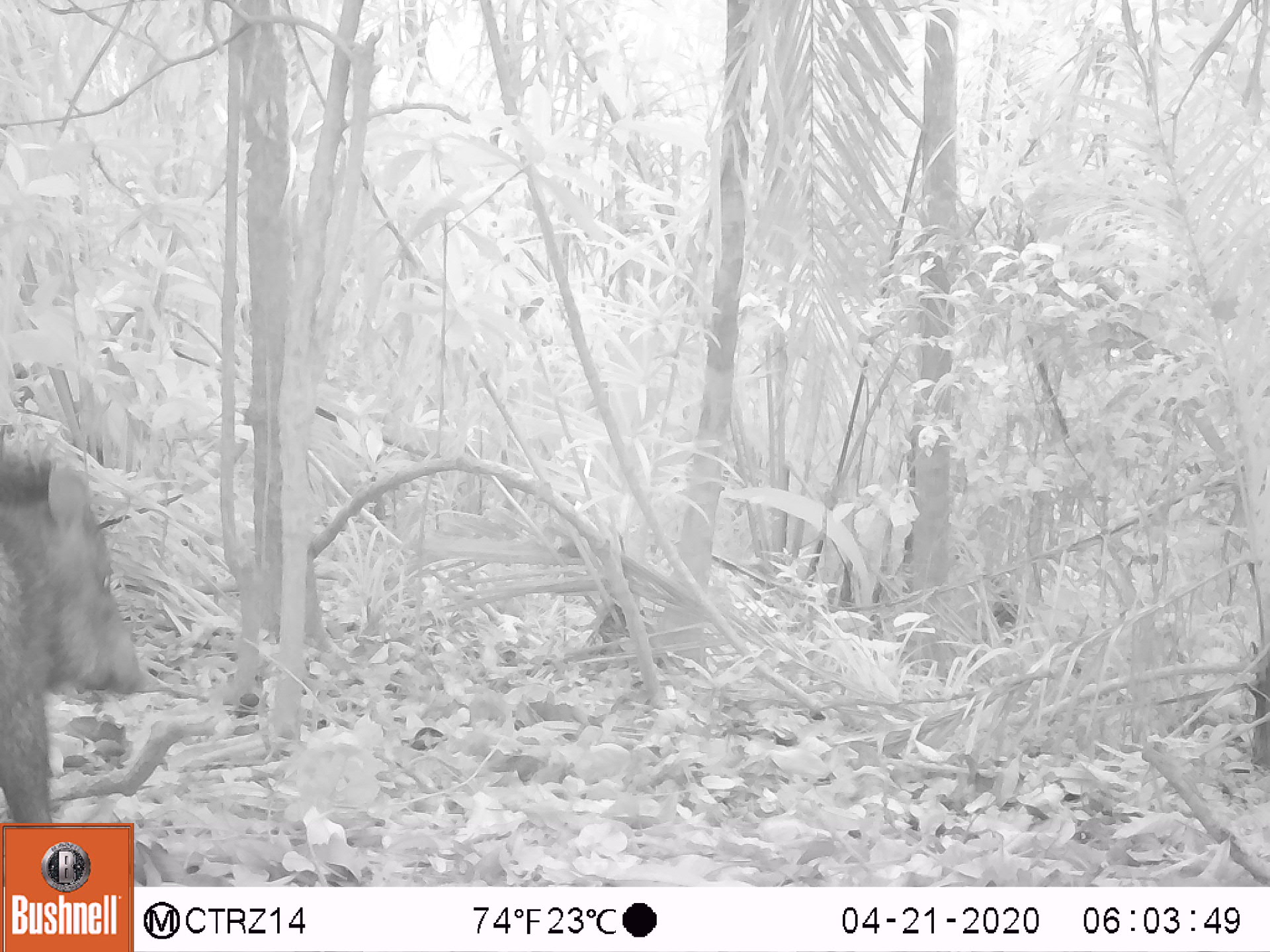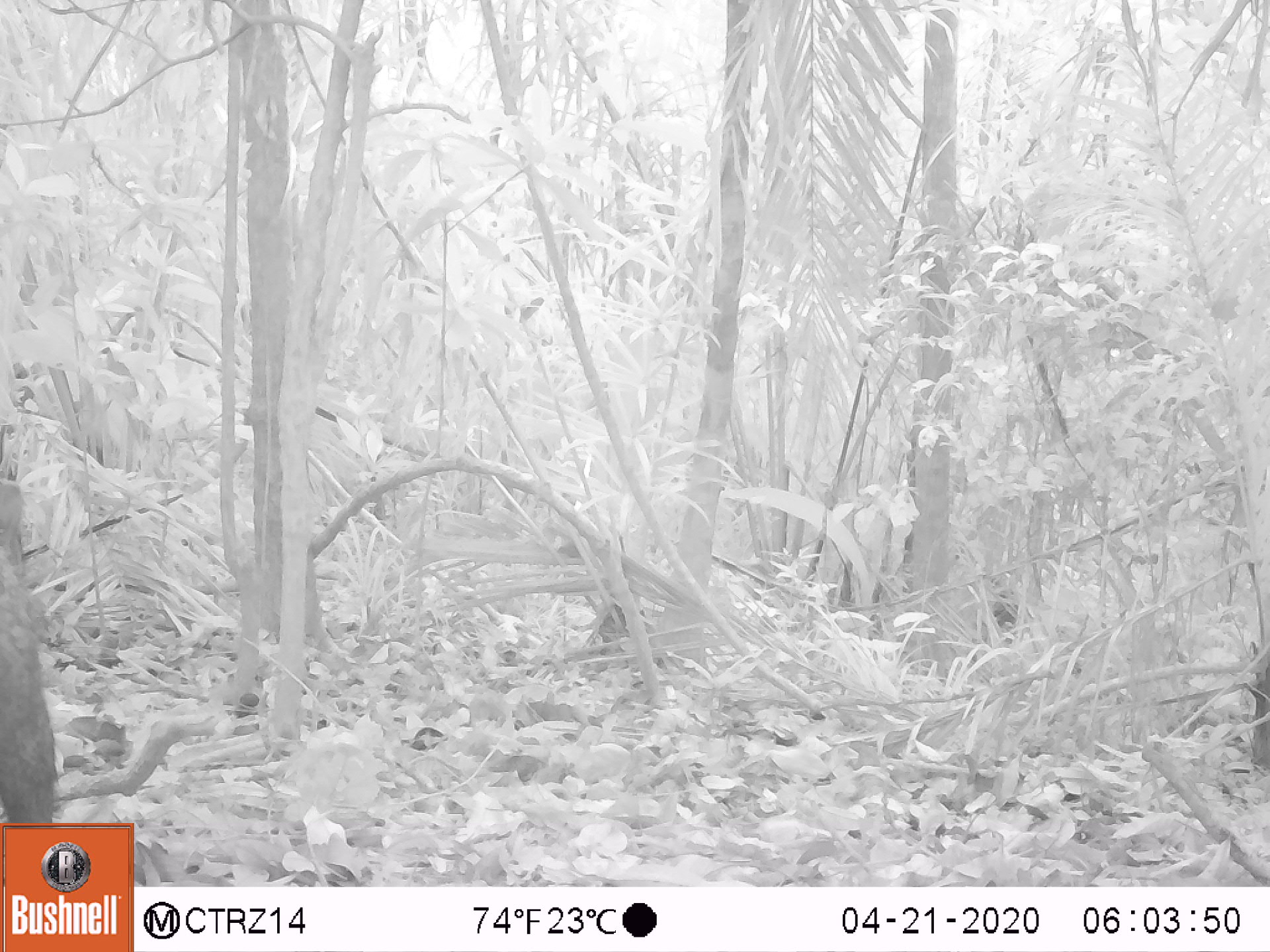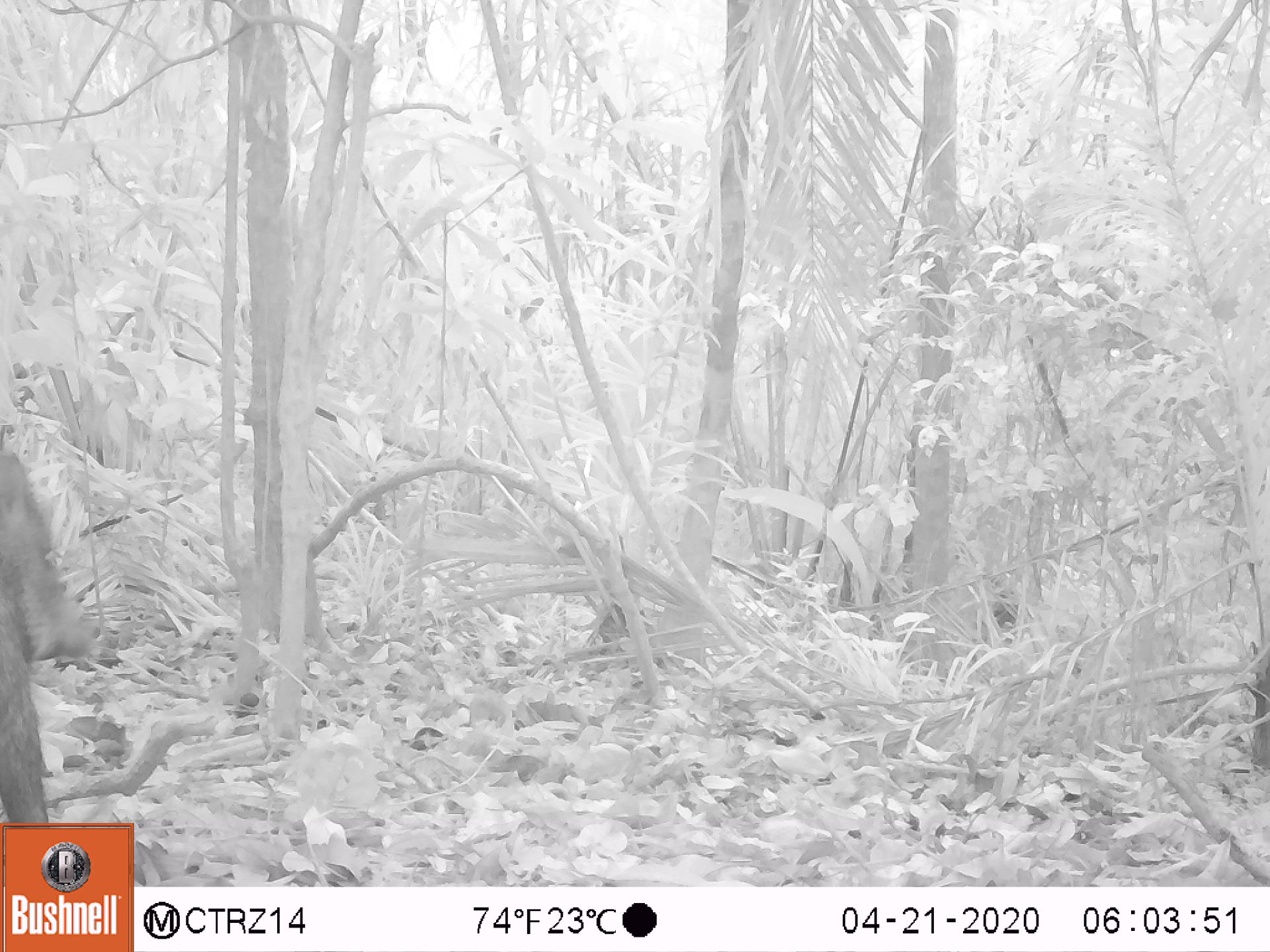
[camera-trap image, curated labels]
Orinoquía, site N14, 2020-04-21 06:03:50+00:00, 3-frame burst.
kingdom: Animalia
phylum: Chordata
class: Mammalia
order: Artiodactyla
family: Tayassuidae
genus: Pecari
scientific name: Pecari tajacu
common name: collared peccary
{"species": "collared peccary (Pecari tajacu)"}